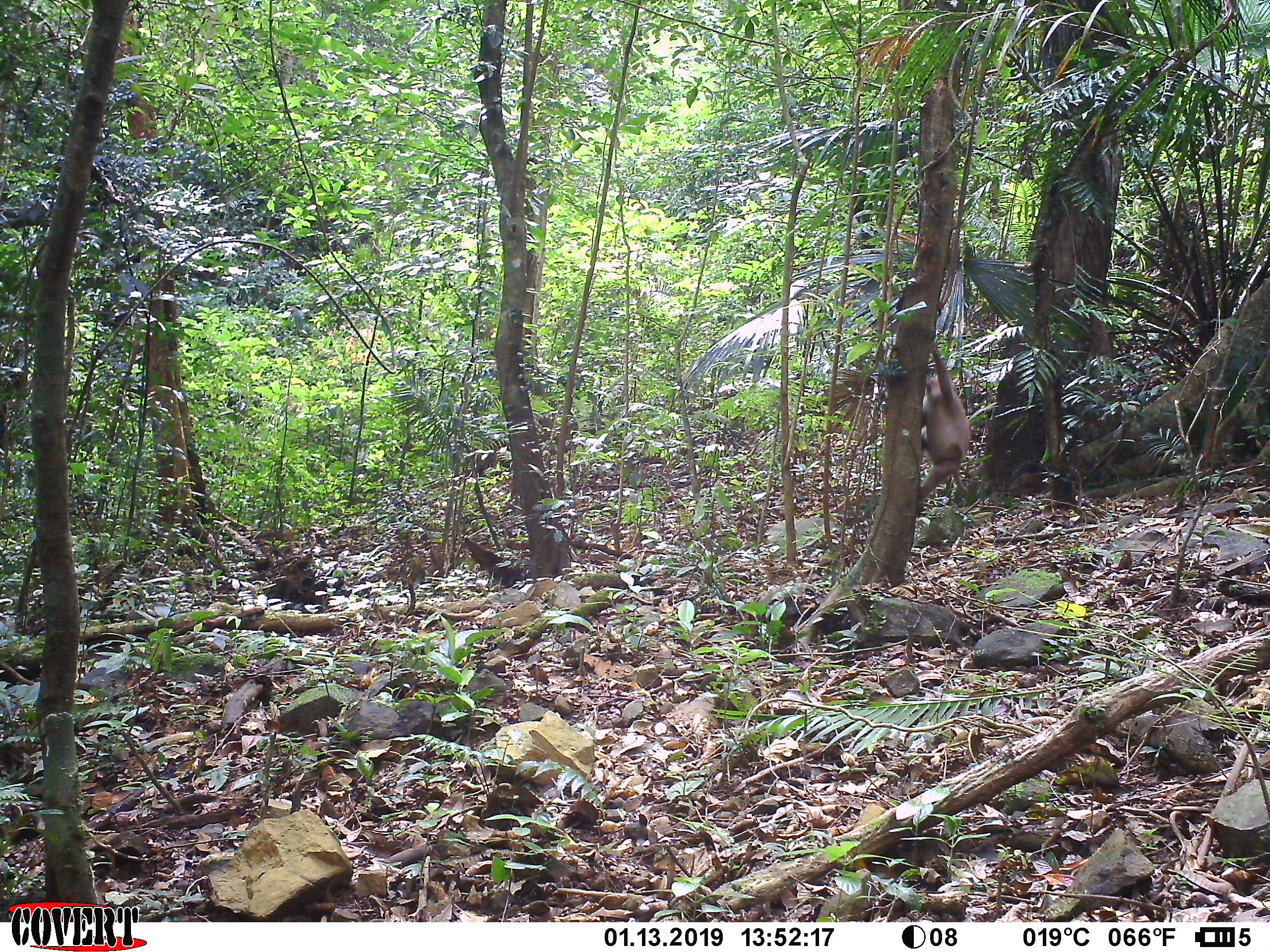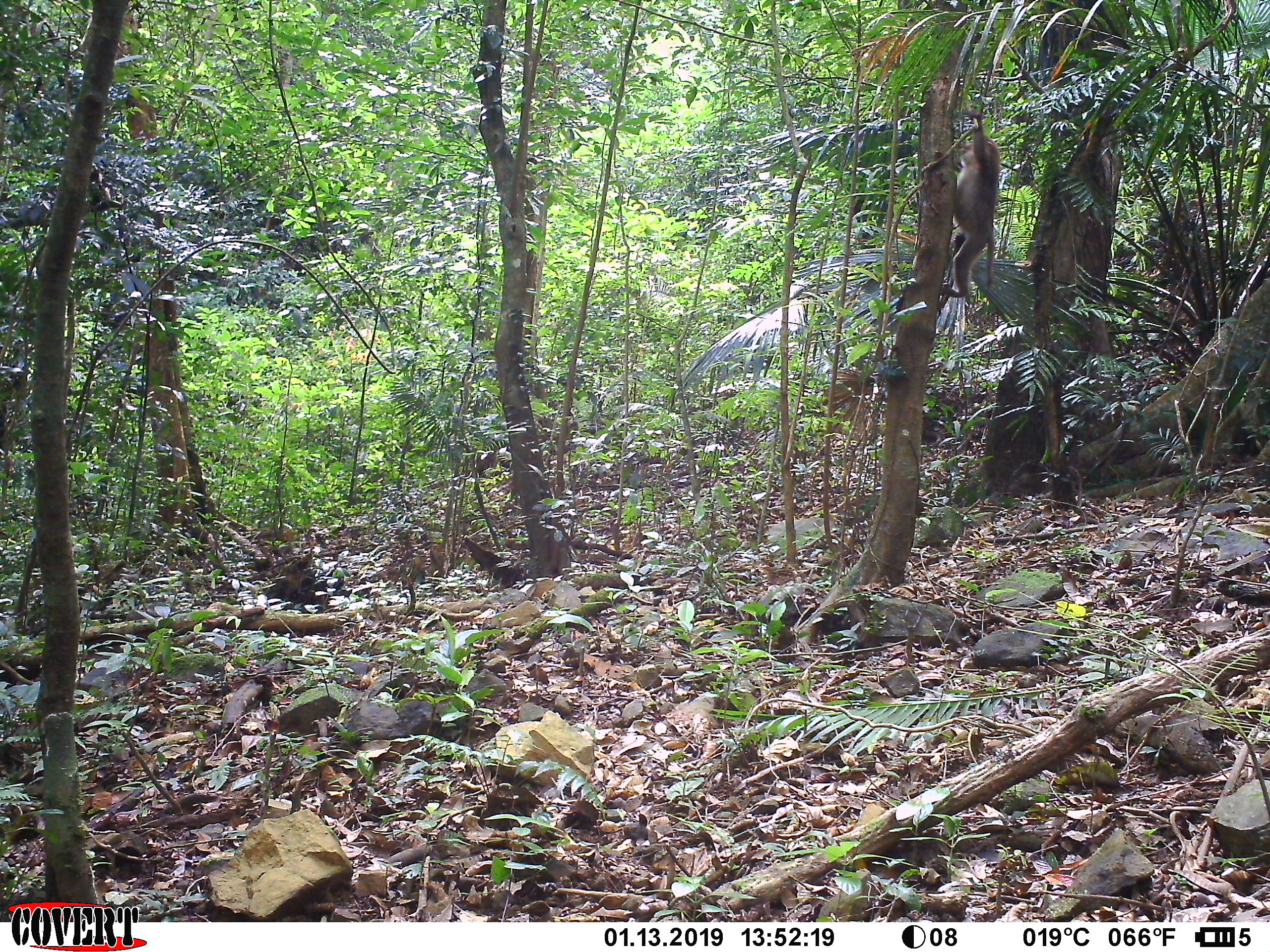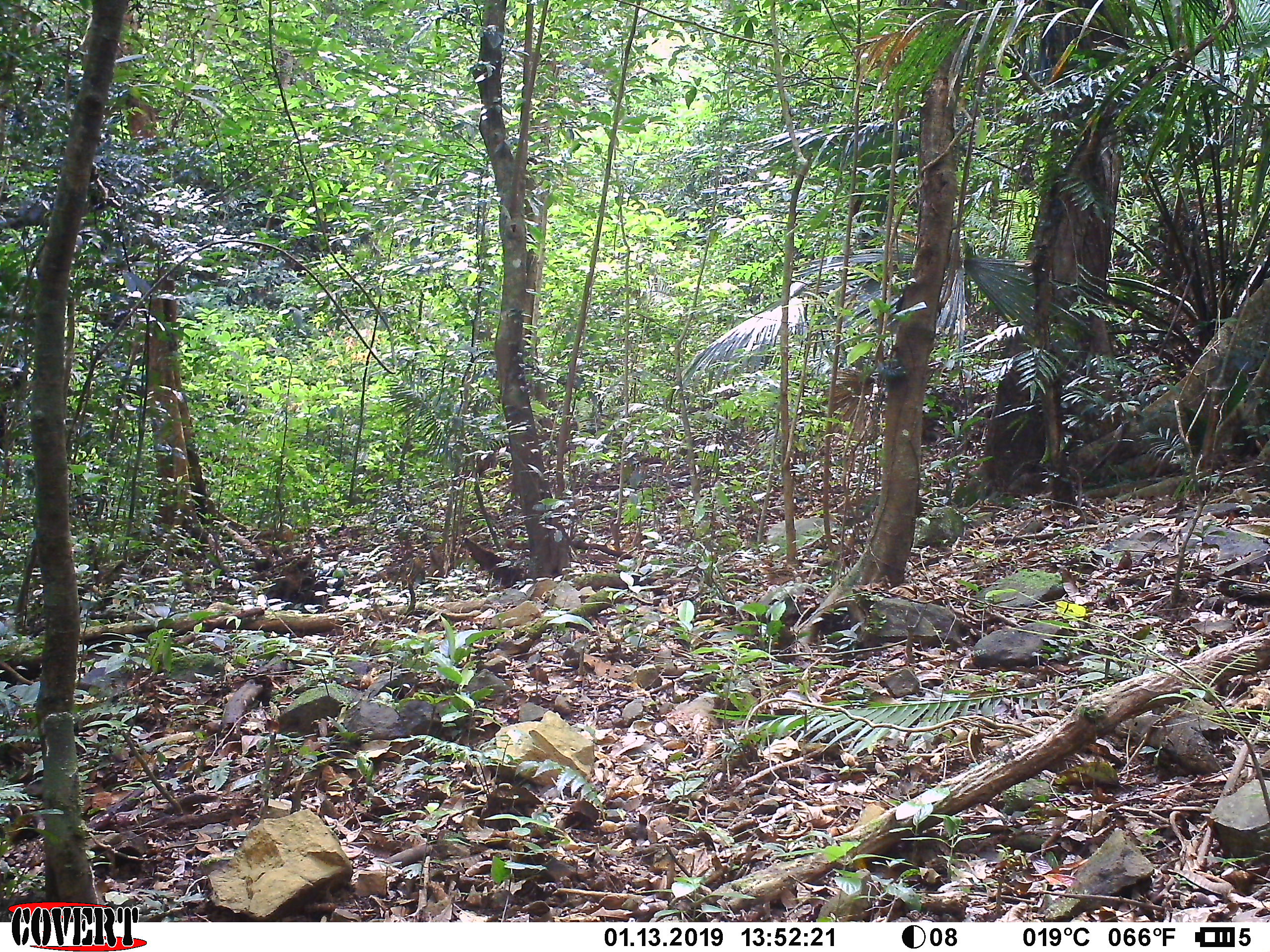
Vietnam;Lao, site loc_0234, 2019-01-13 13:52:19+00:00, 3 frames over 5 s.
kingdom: Animalia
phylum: Chordata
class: Mammalia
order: Primates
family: Cercopithecidae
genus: Macaca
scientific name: Macaca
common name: macaques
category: assam or rhesus macaque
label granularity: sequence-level